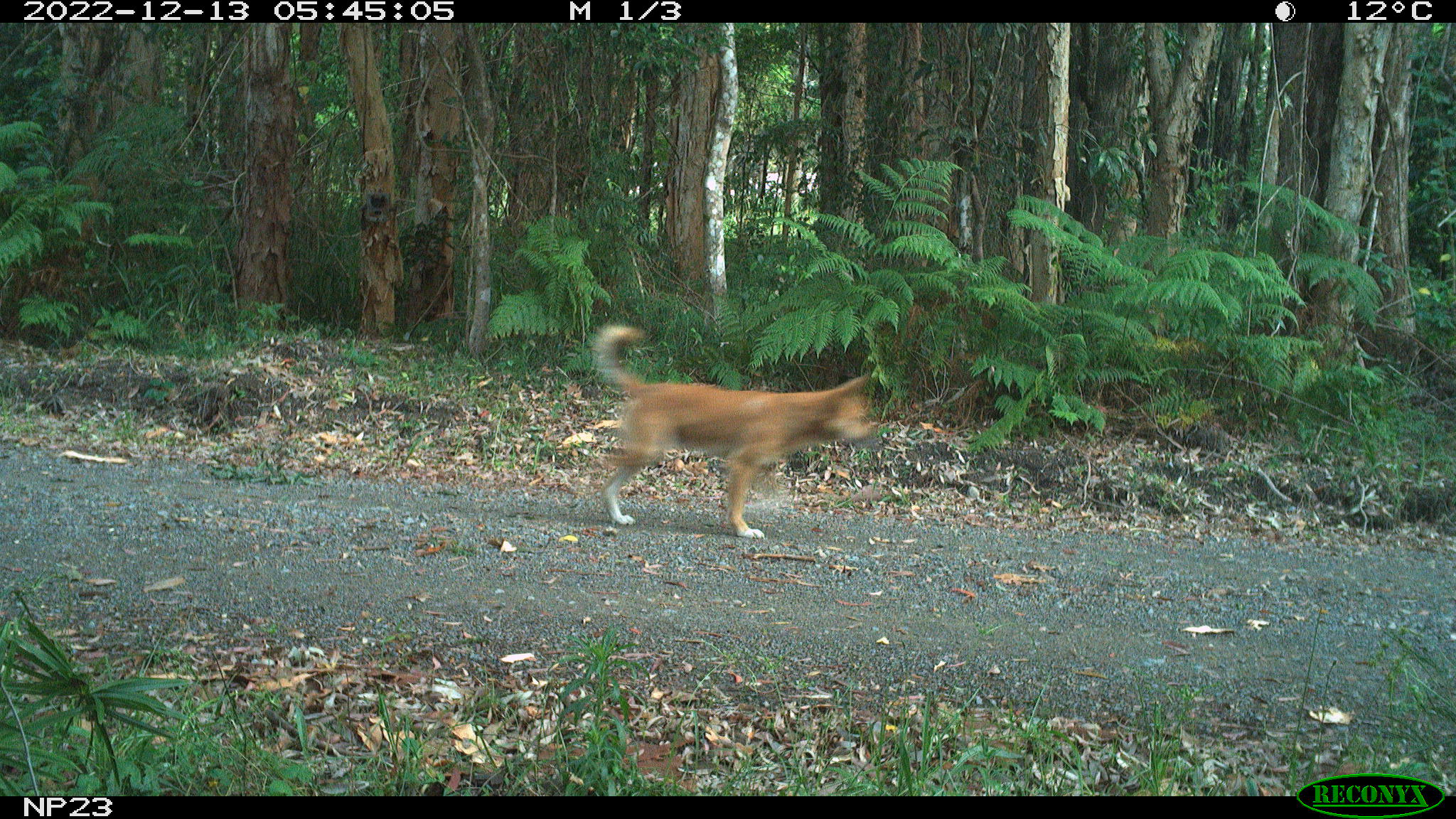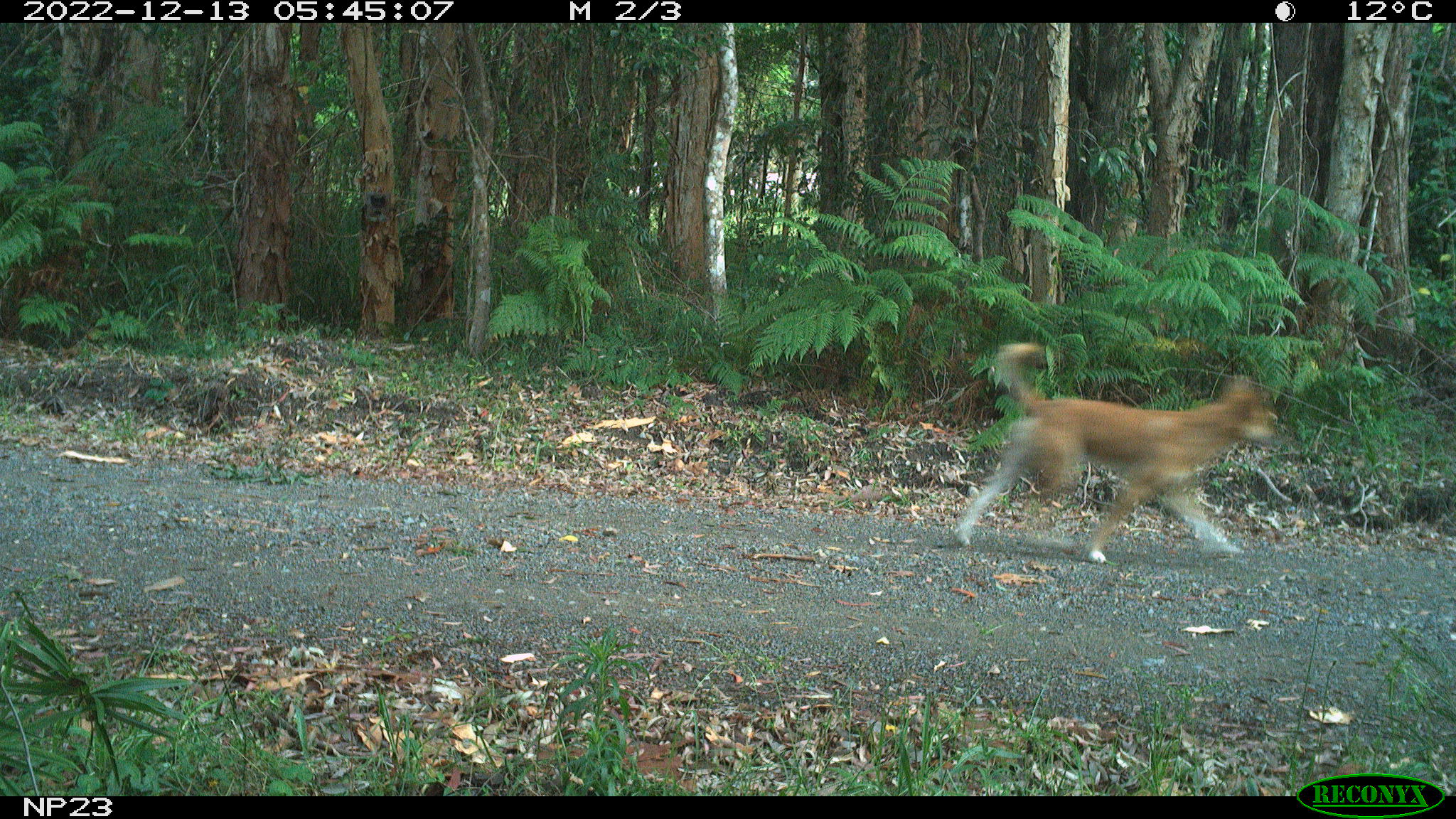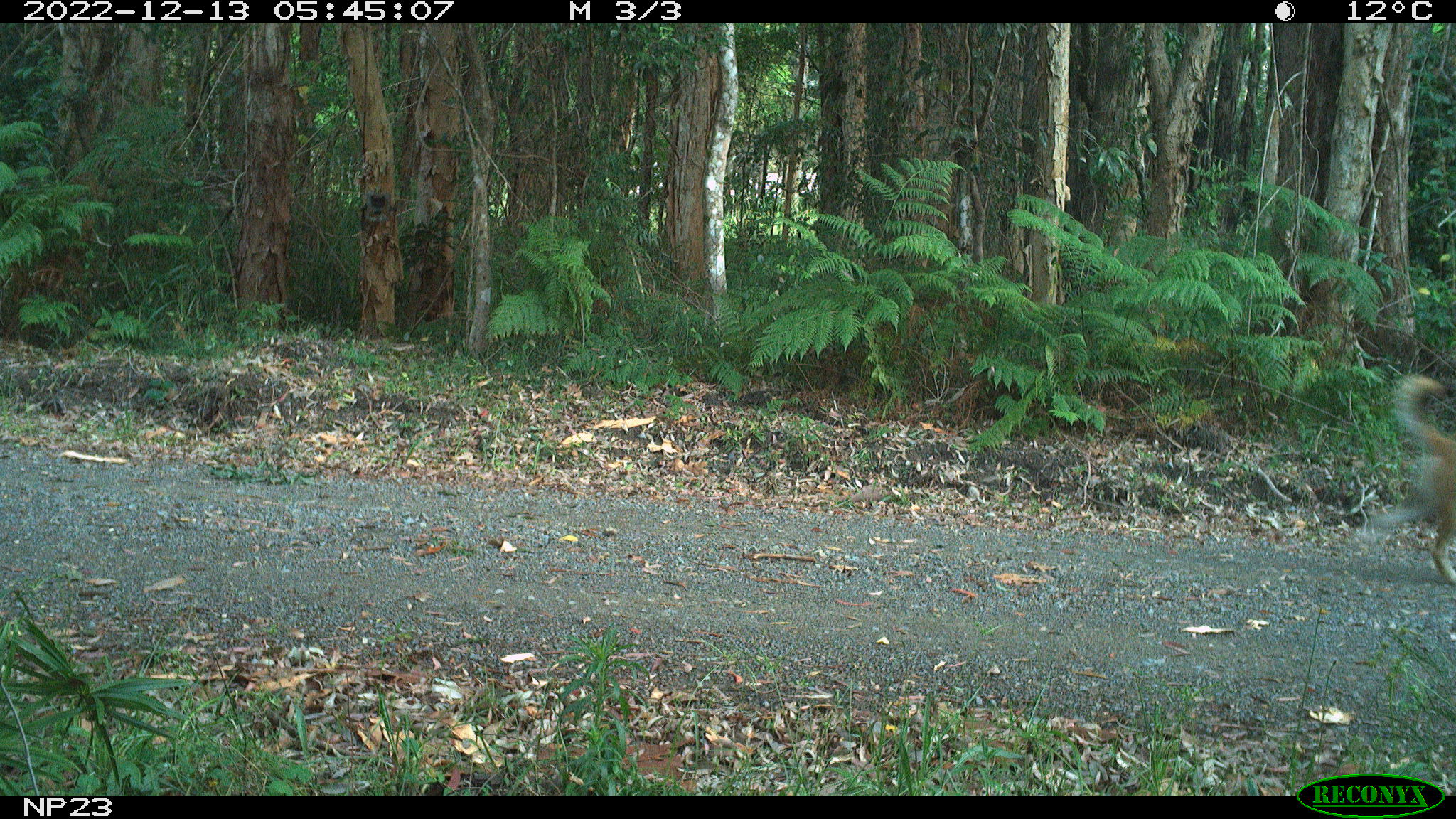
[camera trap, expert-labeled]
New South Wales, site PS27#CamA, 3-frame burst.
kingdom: Animalia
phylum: Chordata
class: Mammalia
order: Carnivora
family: Canidae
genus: Canis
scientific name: Canis familiaris dingo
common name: dingo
Dingo (Canis familiaris dingo).